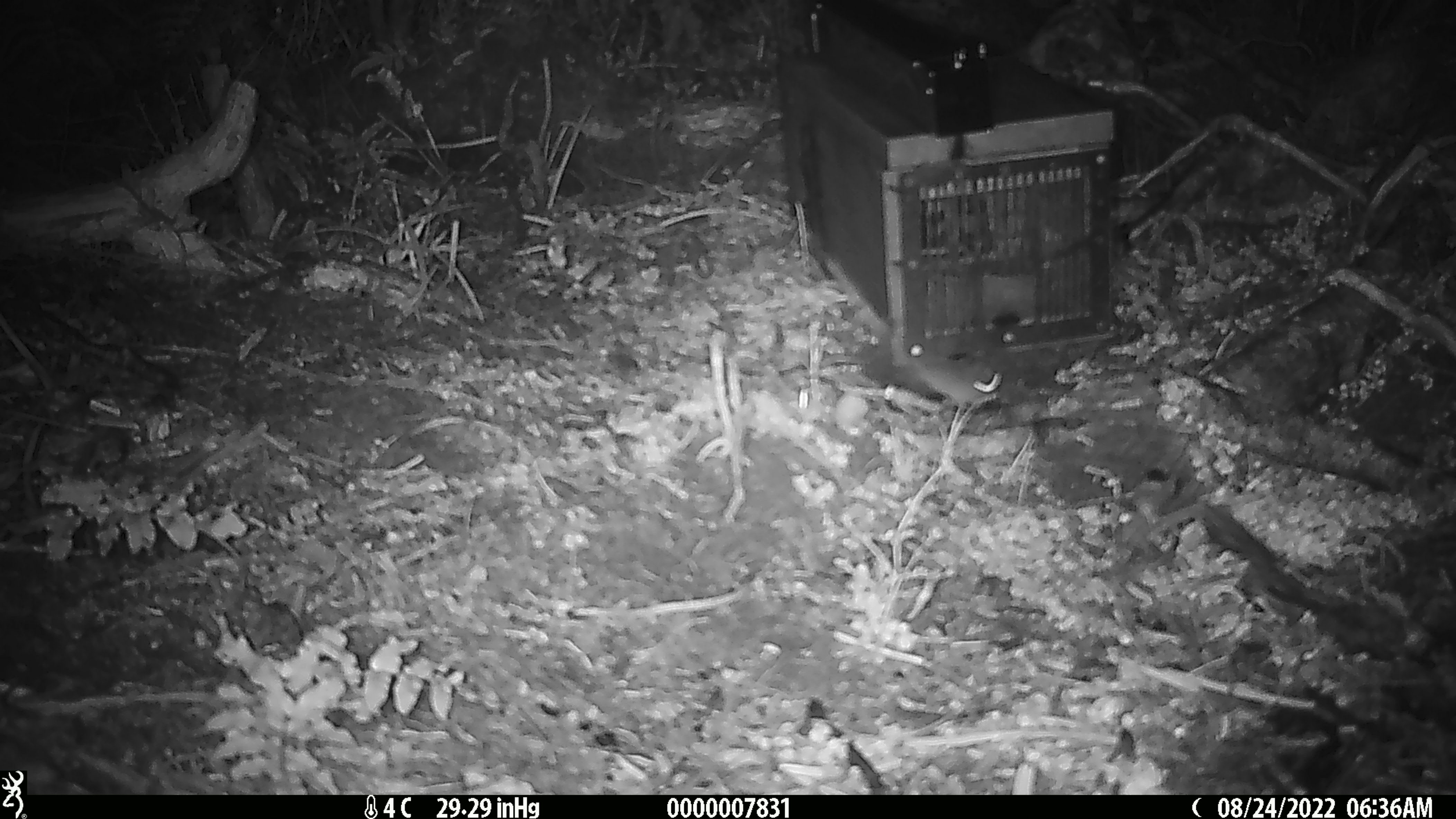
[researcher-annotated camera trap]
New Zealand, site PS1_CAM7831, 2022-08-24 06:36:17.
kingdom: Animalia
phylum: Chordata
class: Mammalia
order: Rodentia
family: Muridae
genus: Mus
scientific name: Mus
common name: mouse